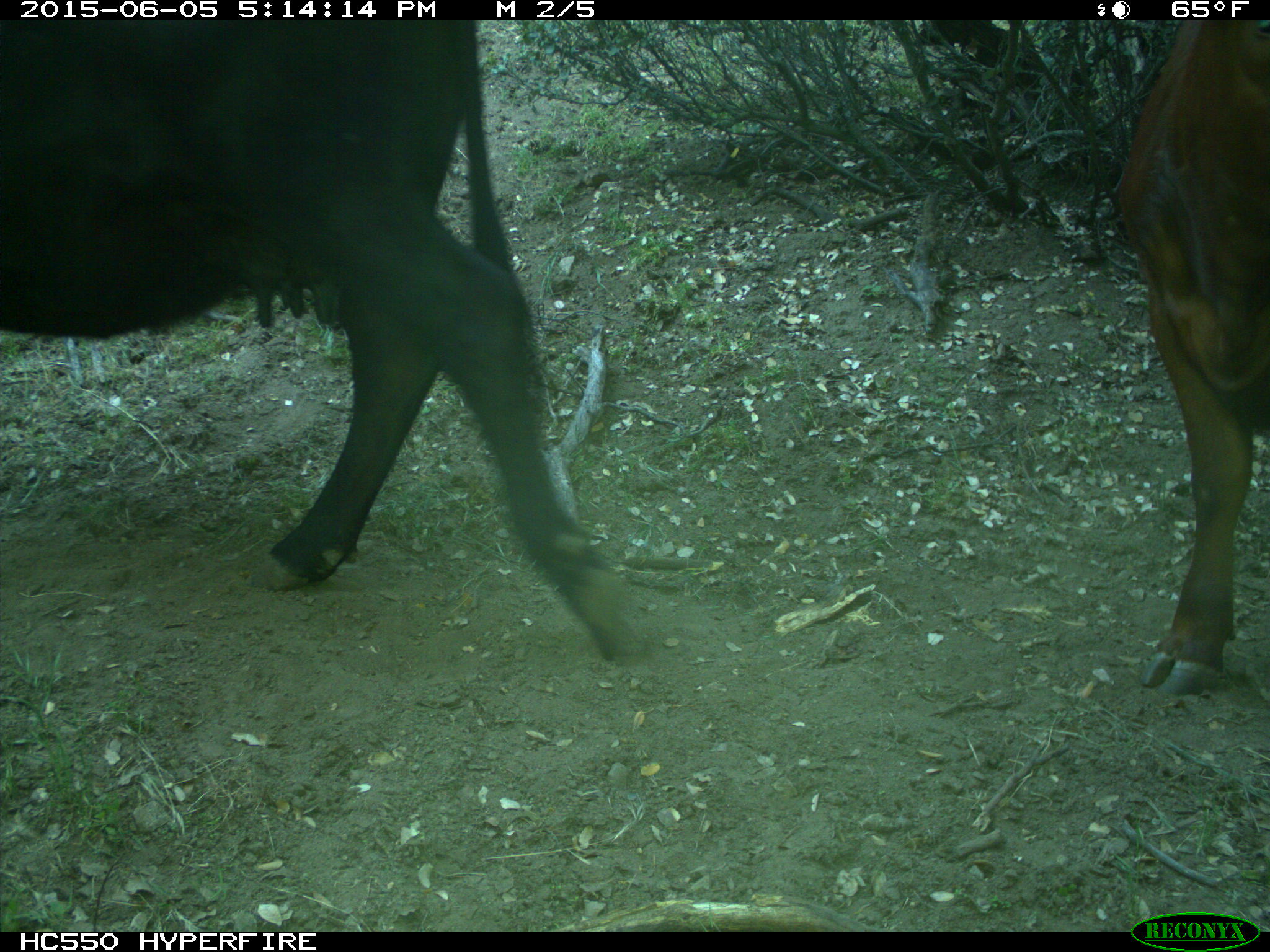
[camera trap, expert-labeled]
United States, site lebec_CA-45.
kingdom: Animalia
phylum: Chordata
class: Mammalia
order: Artiodactyla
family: Bovidae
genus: Bos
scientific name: Bos taurus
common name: domestic cow